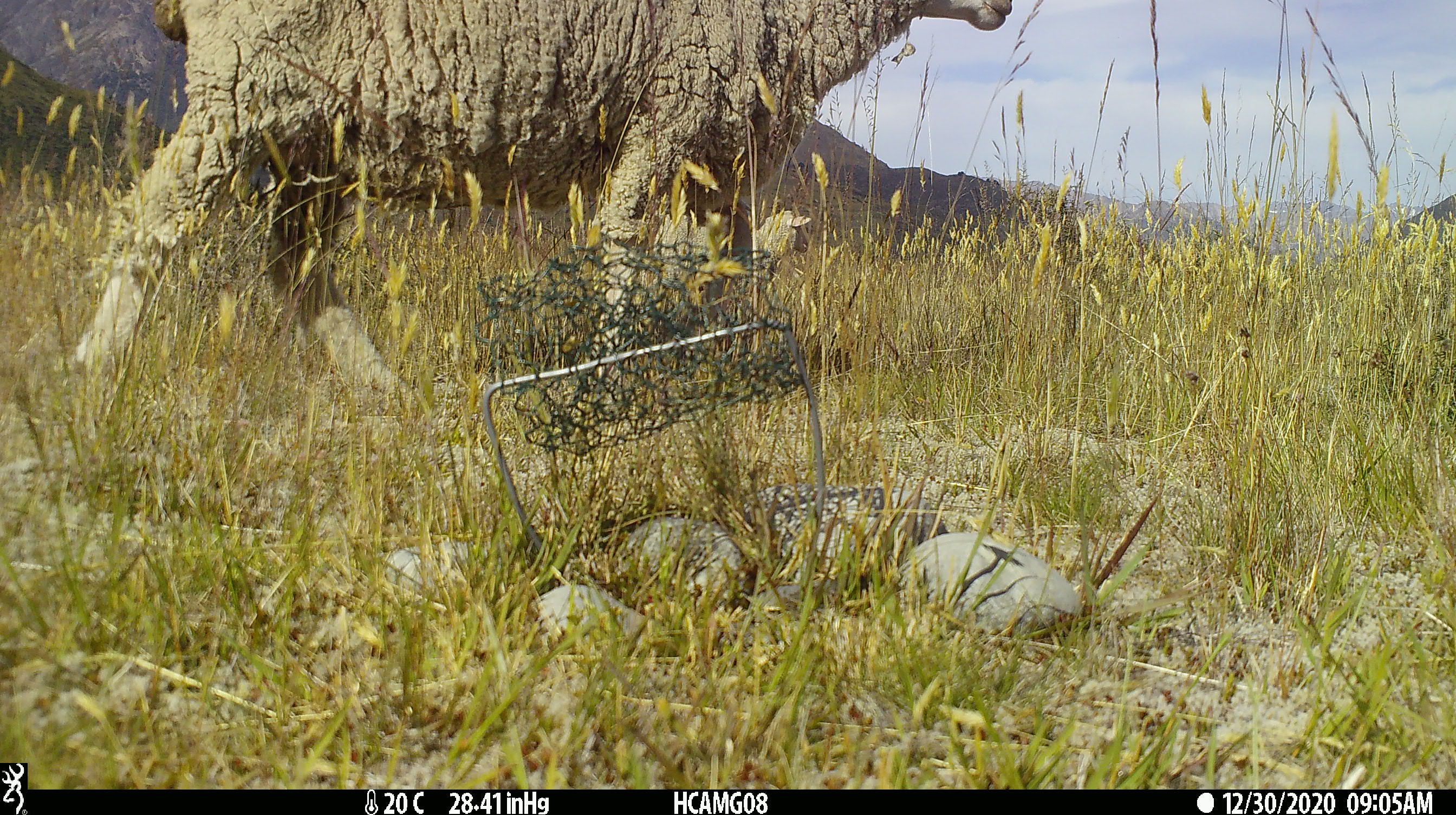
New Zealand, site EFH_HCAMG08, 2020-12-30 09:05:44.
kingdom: Animalia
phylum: Chordata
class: Mammalia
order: Artiodactyla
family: Bovidae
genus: Ovis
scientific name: Ovis aries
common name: domestic sheep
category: sheep